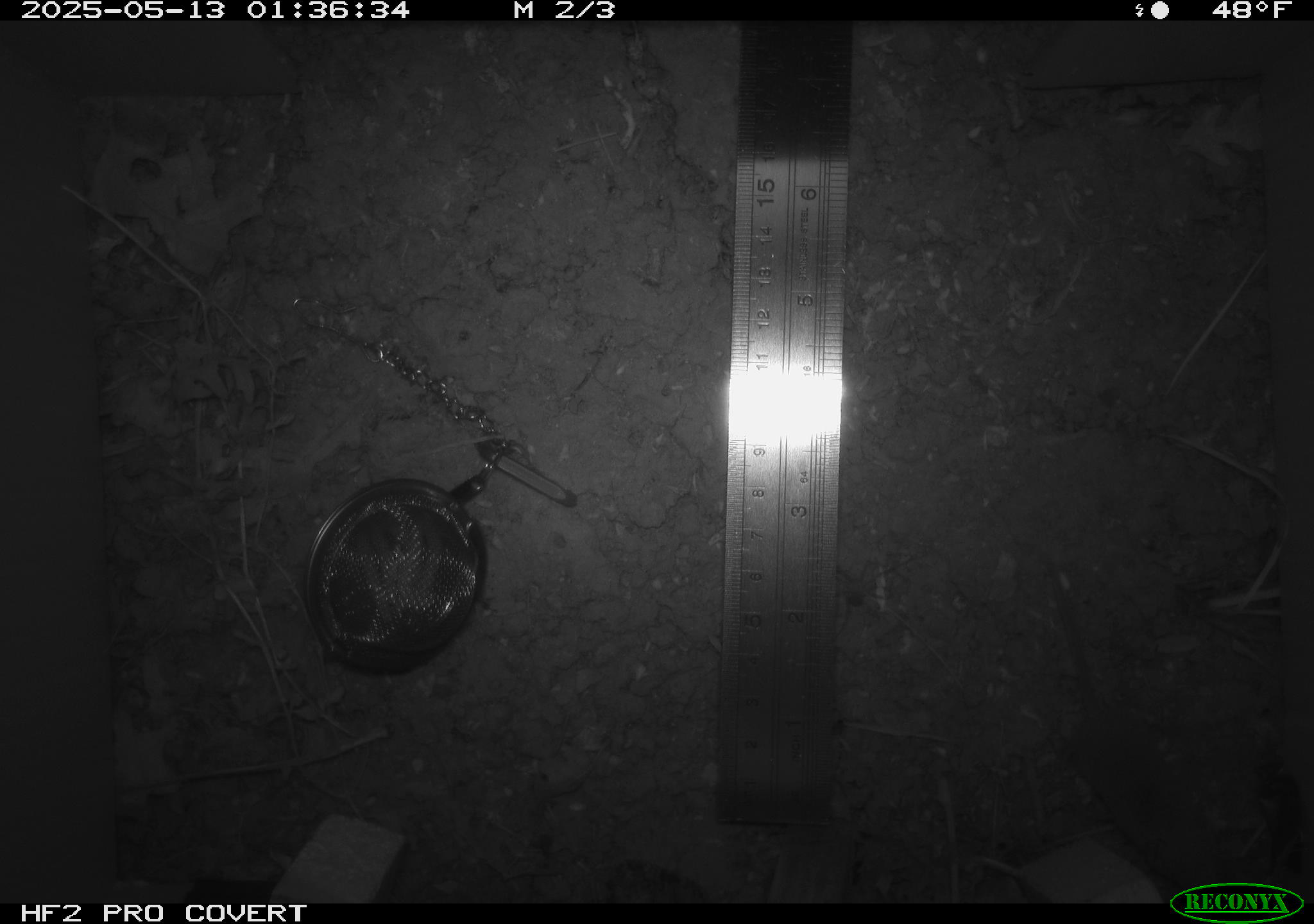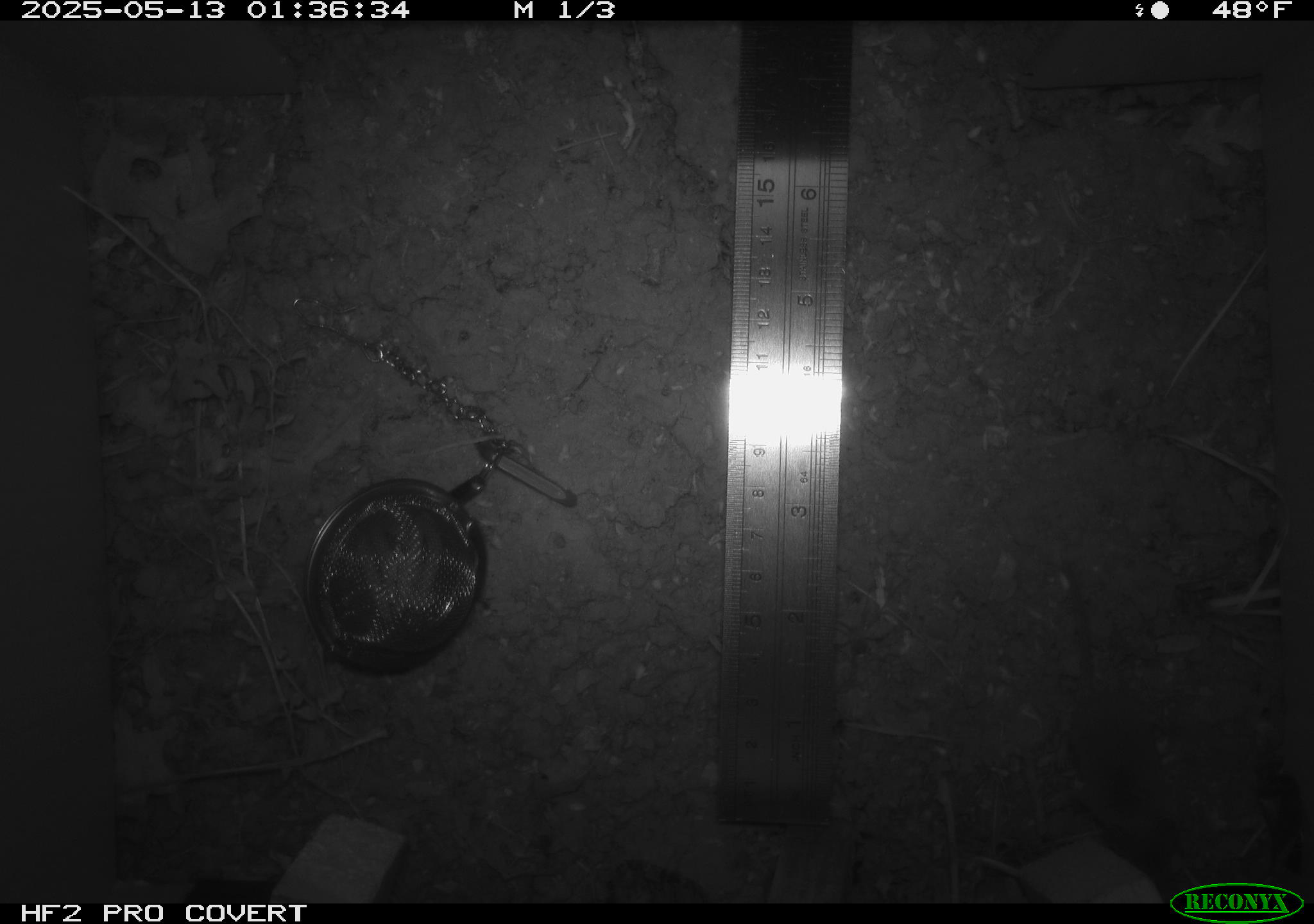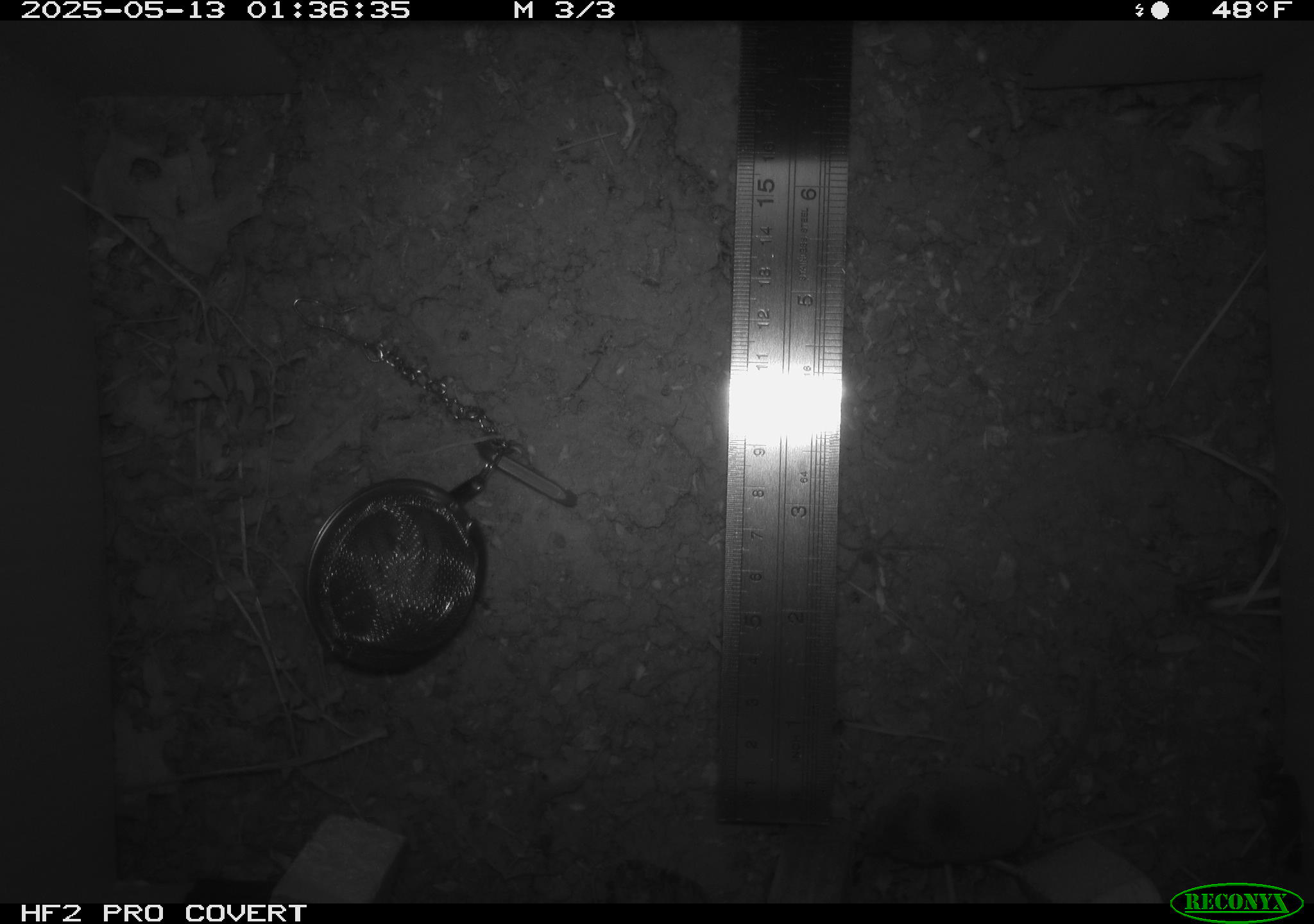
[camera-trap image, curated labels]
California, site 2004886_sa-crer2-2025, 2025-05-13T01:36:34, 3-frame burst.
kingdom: Animalia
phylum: Chordata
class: Mammalia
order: Rodentia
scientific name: Rodentia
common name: rodent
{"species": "rodent (Rodentia)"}